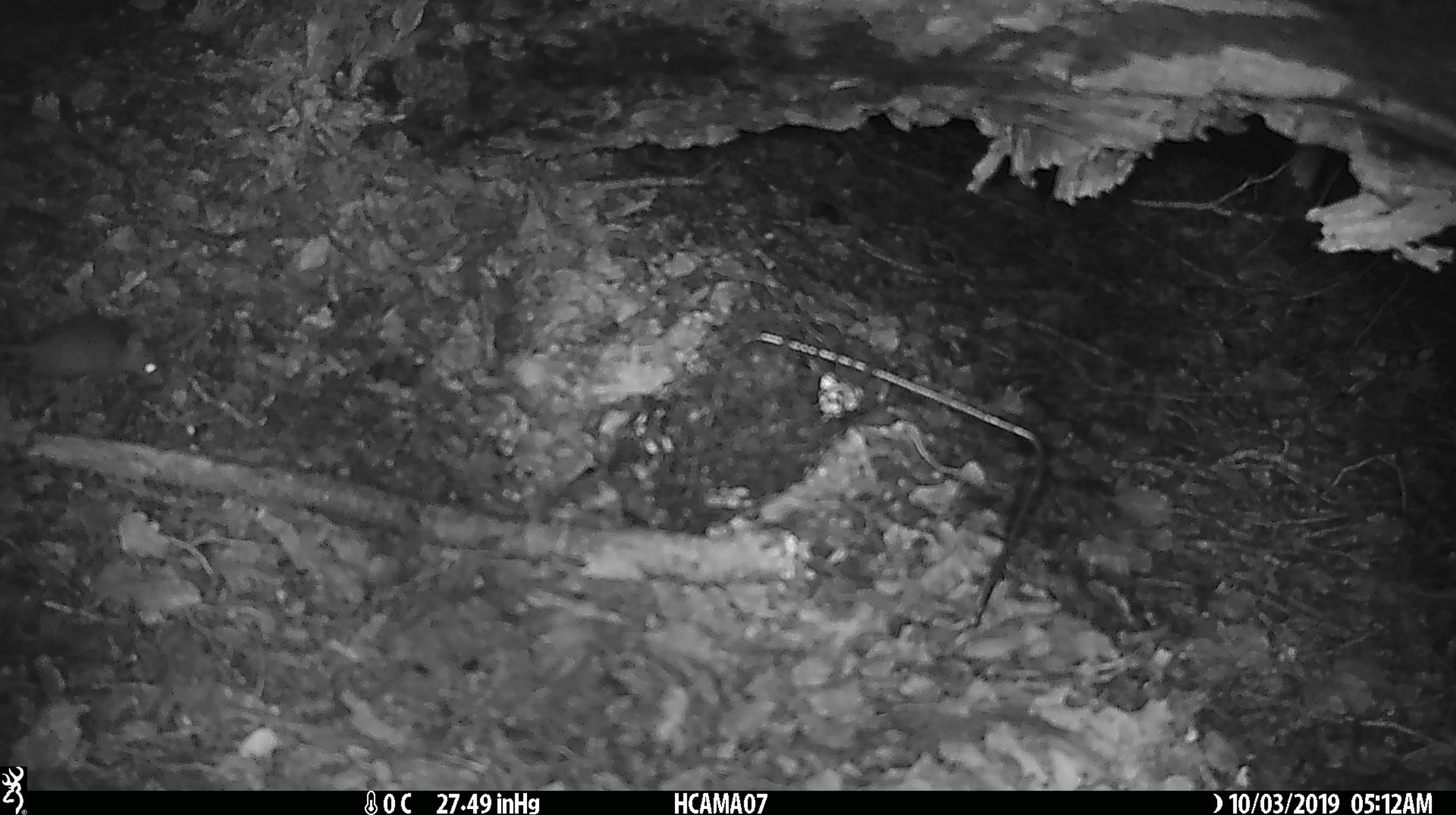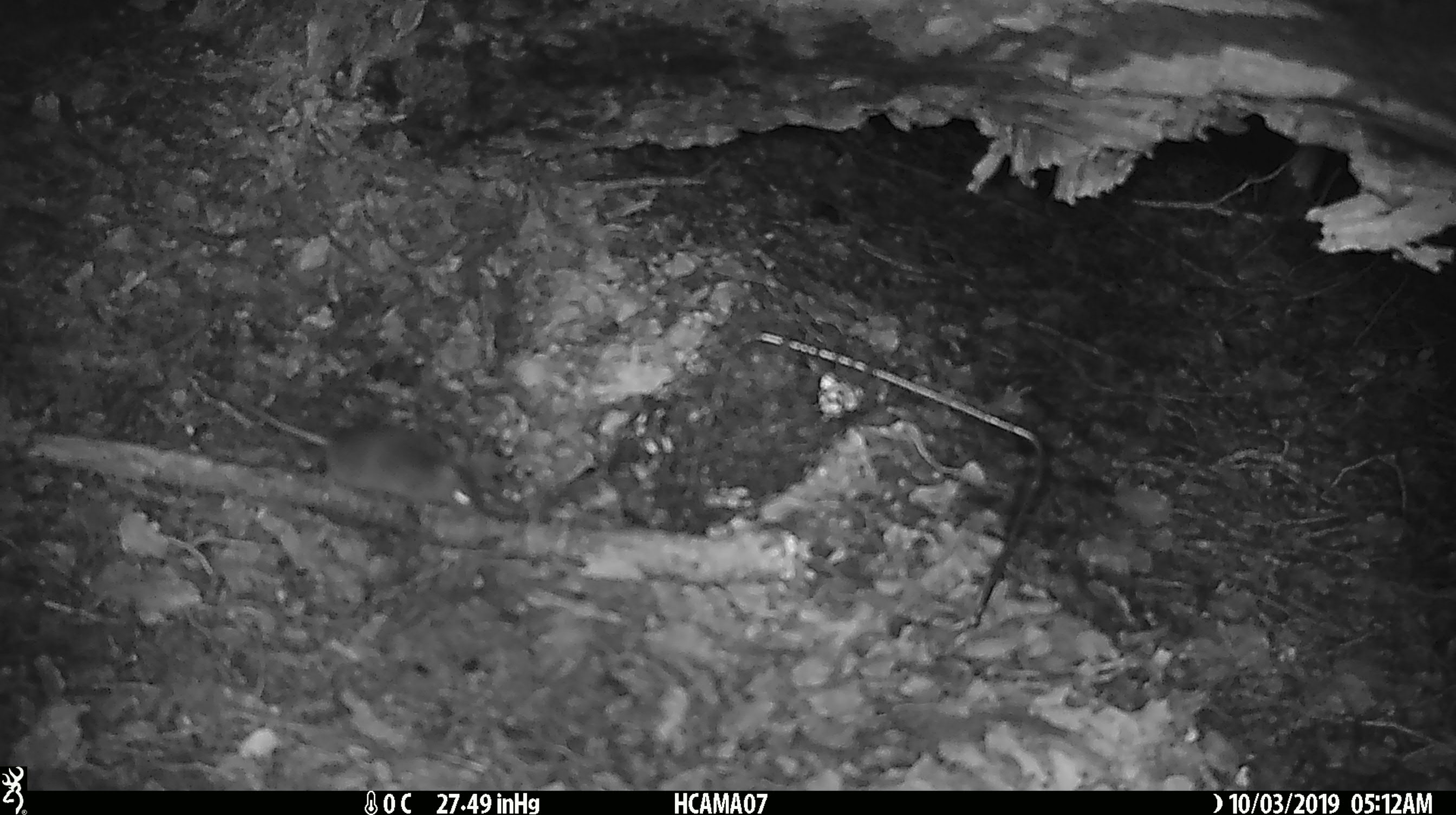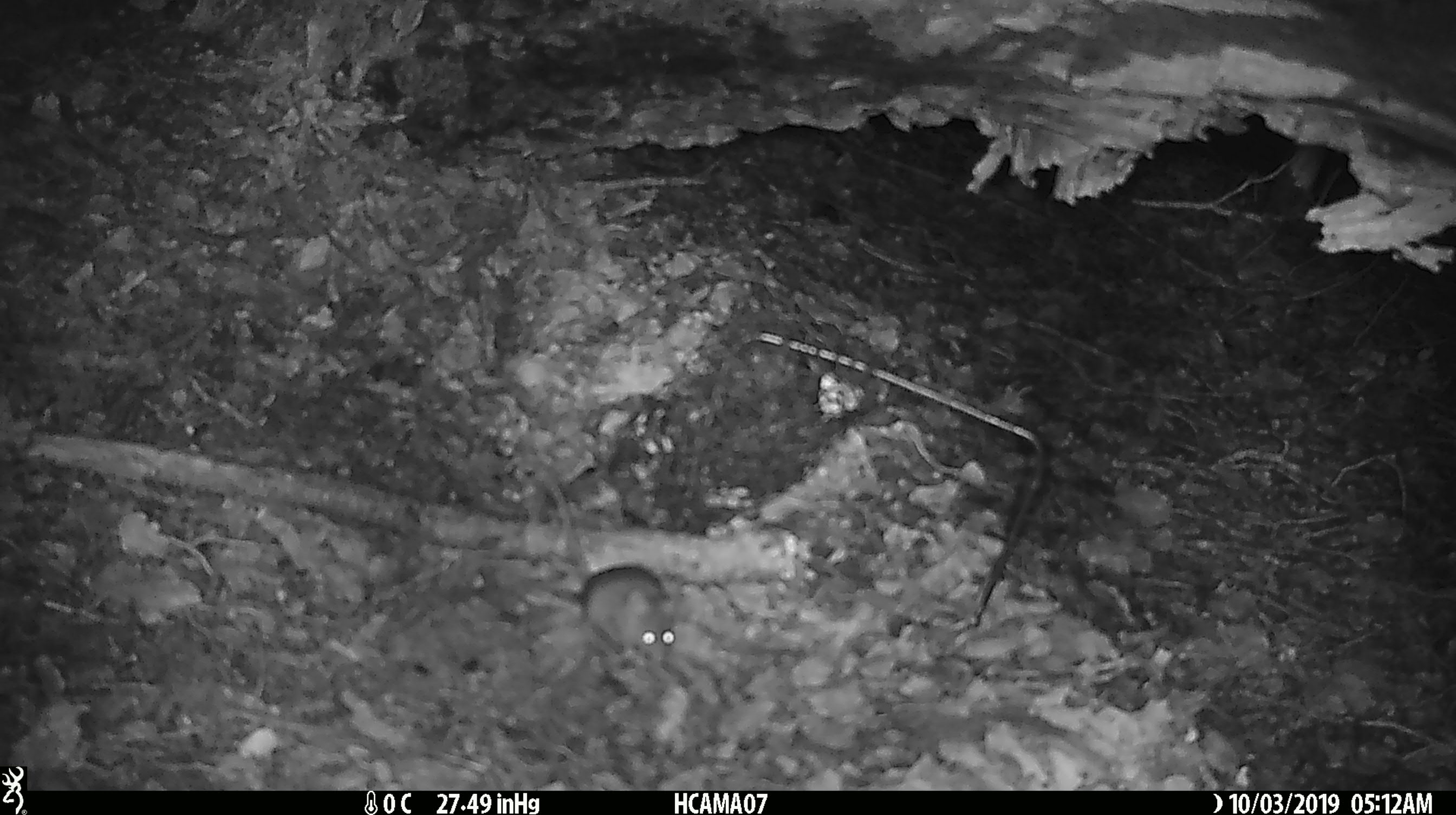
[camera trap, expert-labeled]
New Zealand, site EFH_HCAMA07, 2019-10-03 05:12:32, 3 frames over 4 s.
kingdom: Animalia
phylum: Chordata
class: Mammalia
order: Rodentia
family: Muridae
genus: Mus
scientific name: Mus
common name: mouse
Mouse (Mus).